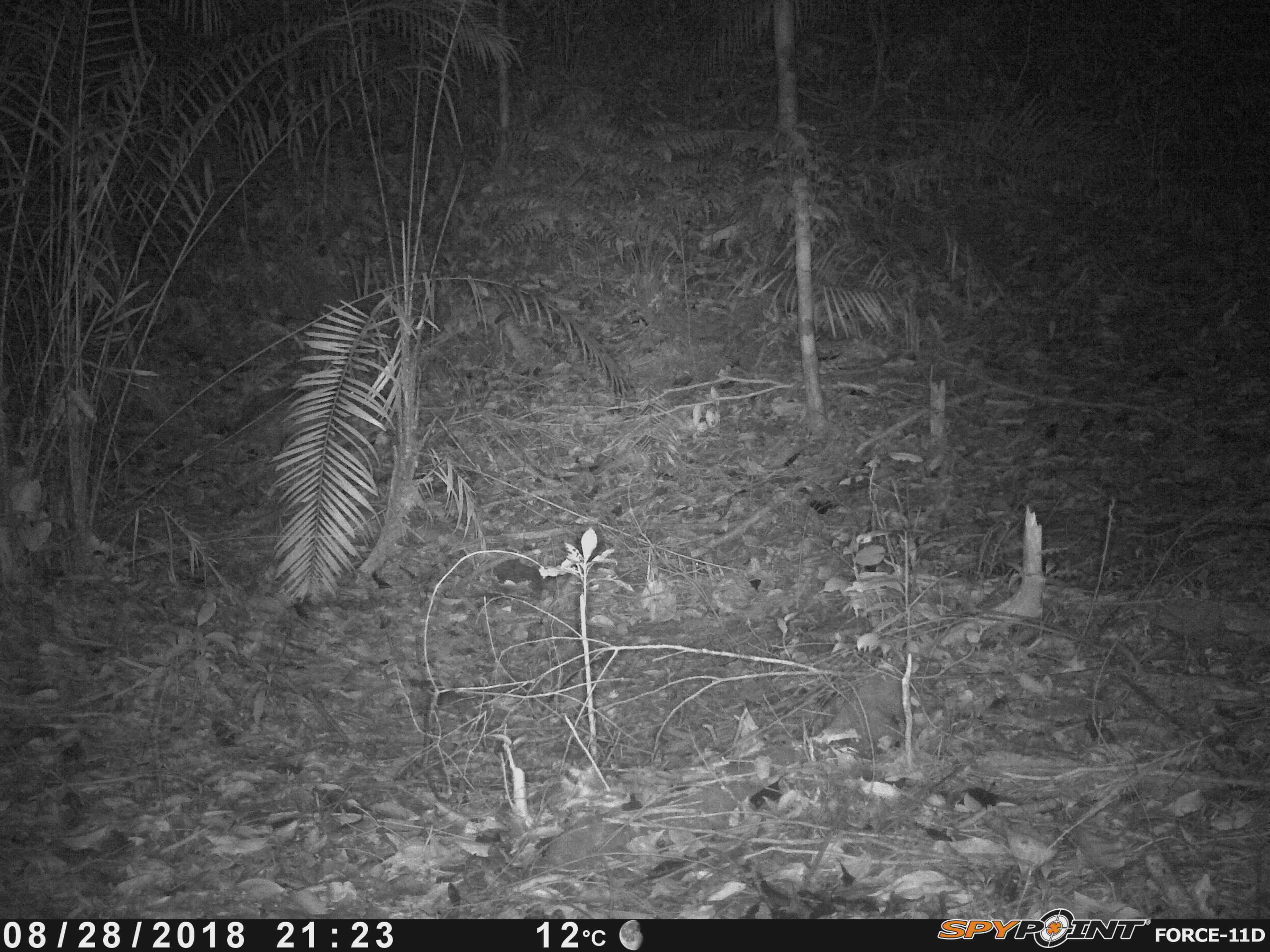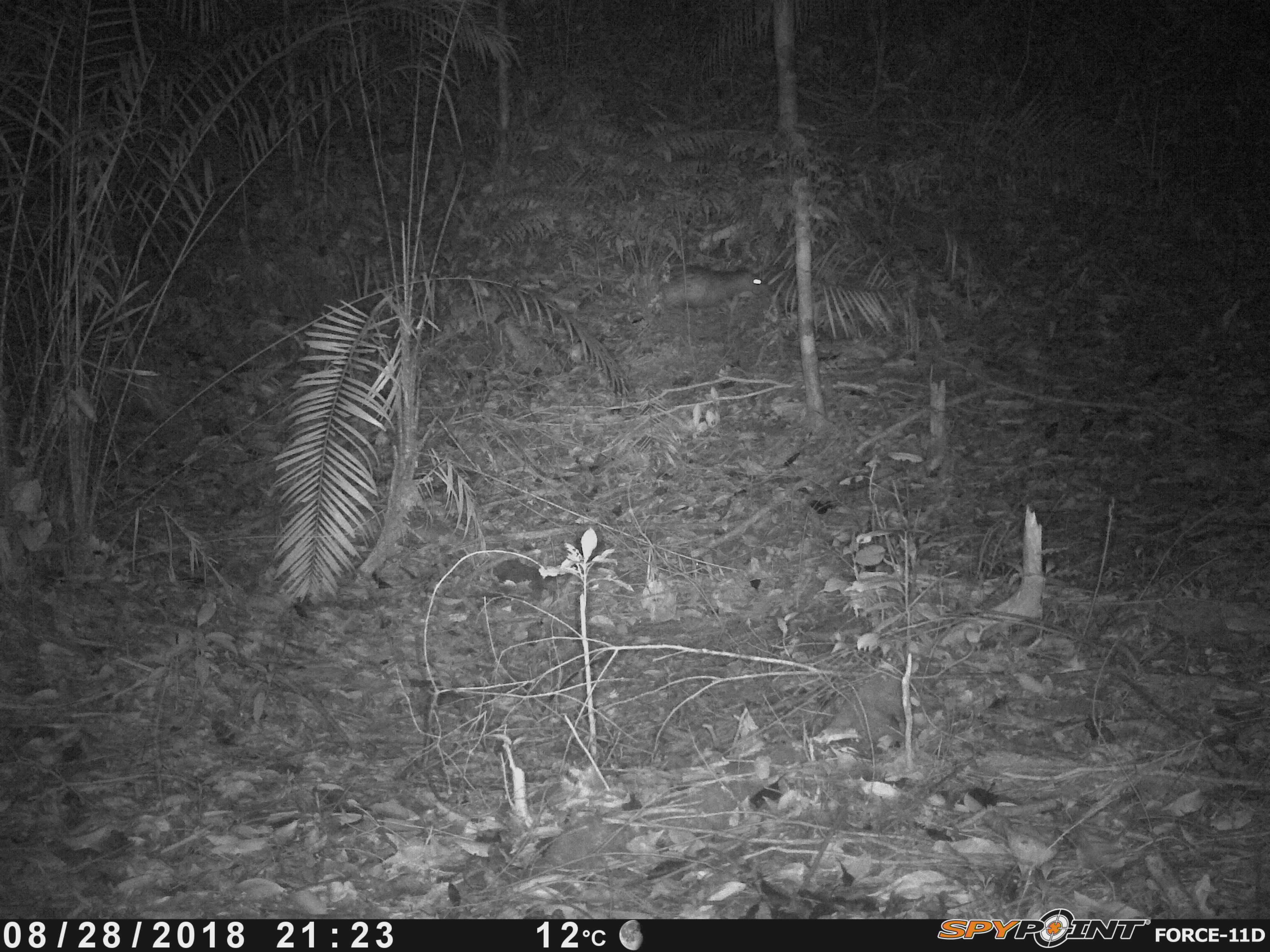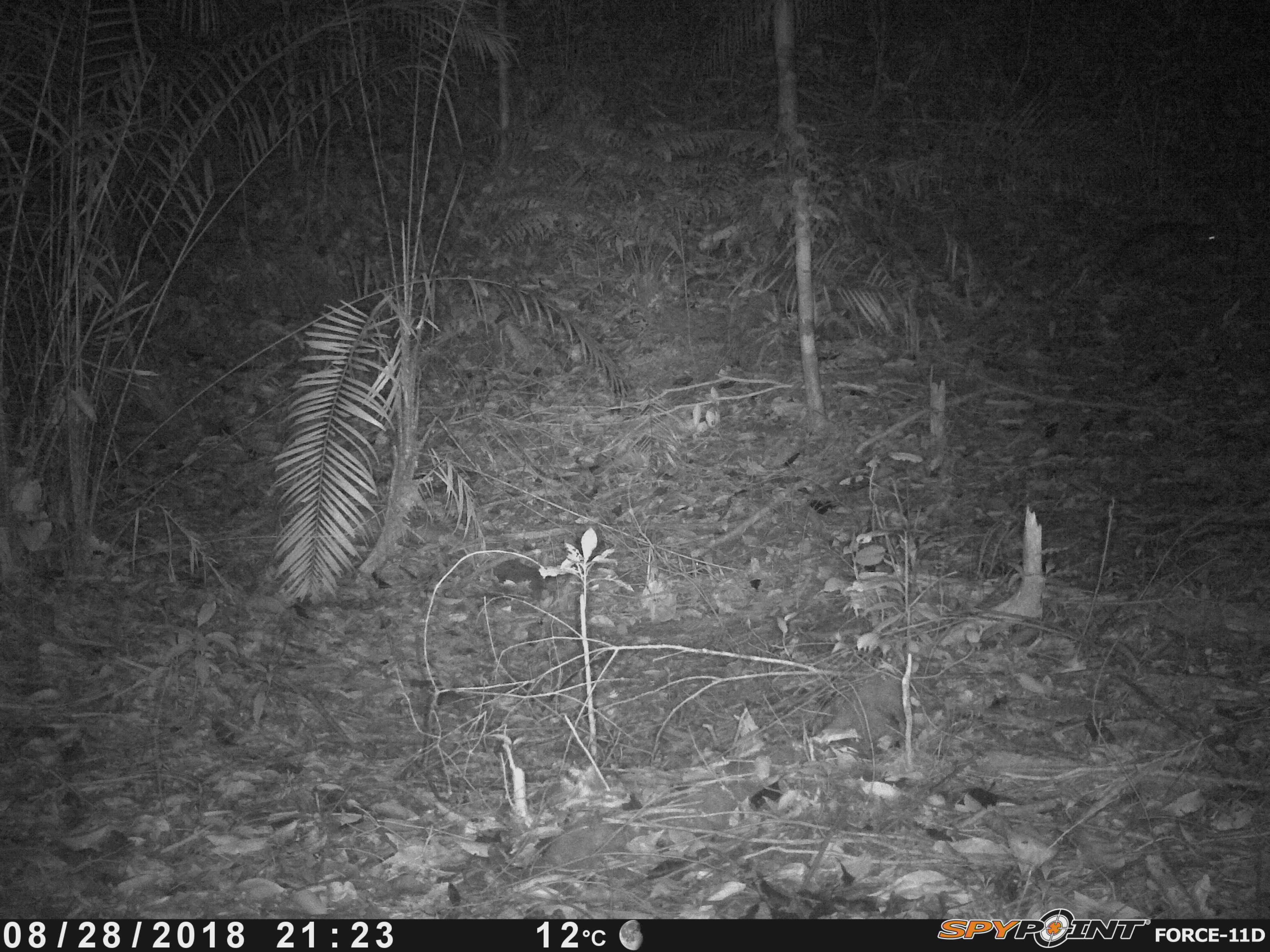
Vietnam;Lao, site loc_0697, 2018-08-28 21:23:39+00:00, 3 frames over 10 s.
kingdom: Animalia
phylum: Chordata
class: Mammalia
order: Rodentia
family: Hystricidae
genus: Atherurus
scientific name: Atherurus macrourus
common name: asiatic brush-tailed porcupine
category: asiatic brush tailed porcupine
Asiatic brush tailed porcupine (asiatic brush-tailed porcupine) (Atherurus macrourus). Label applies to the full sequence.